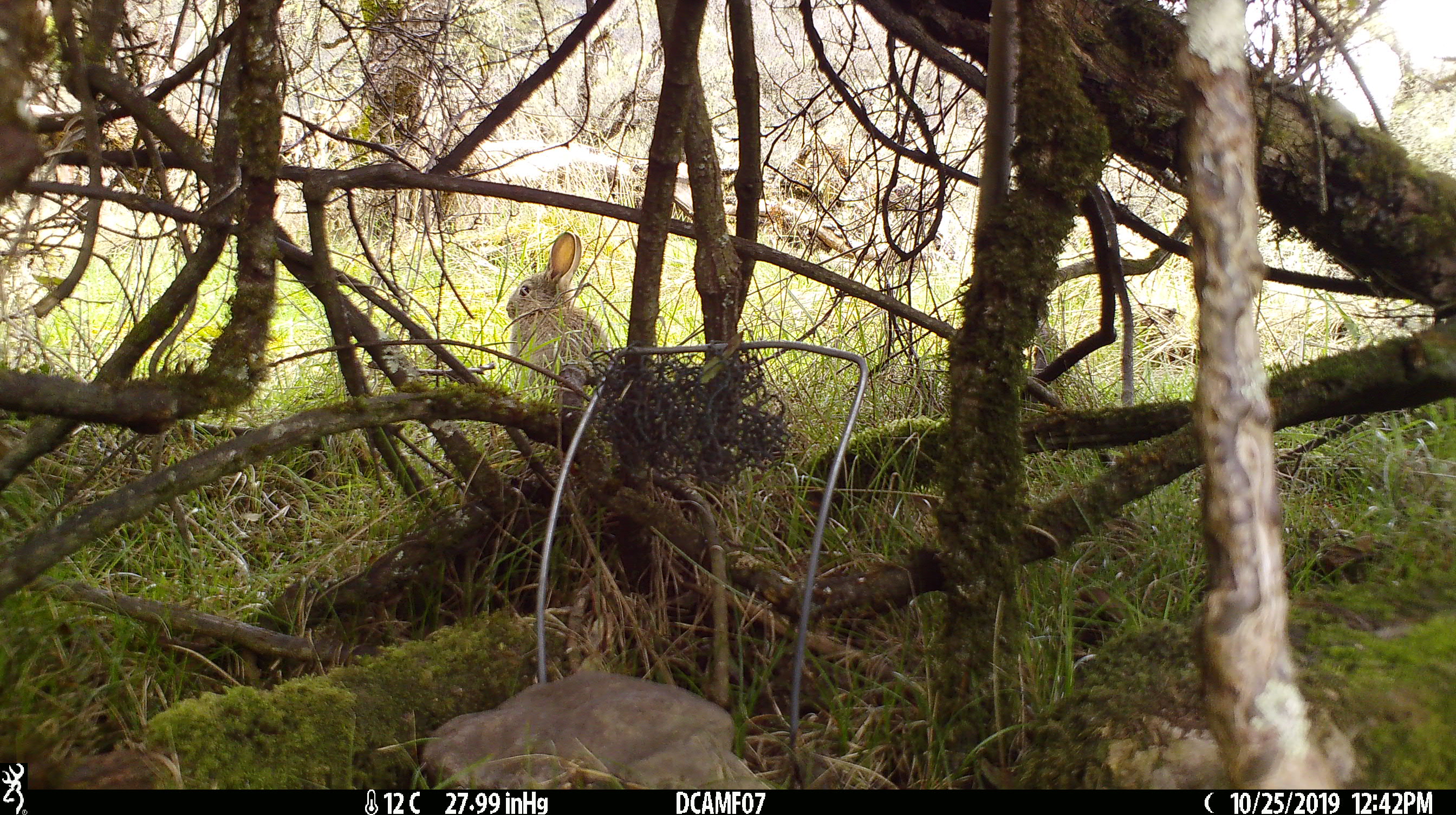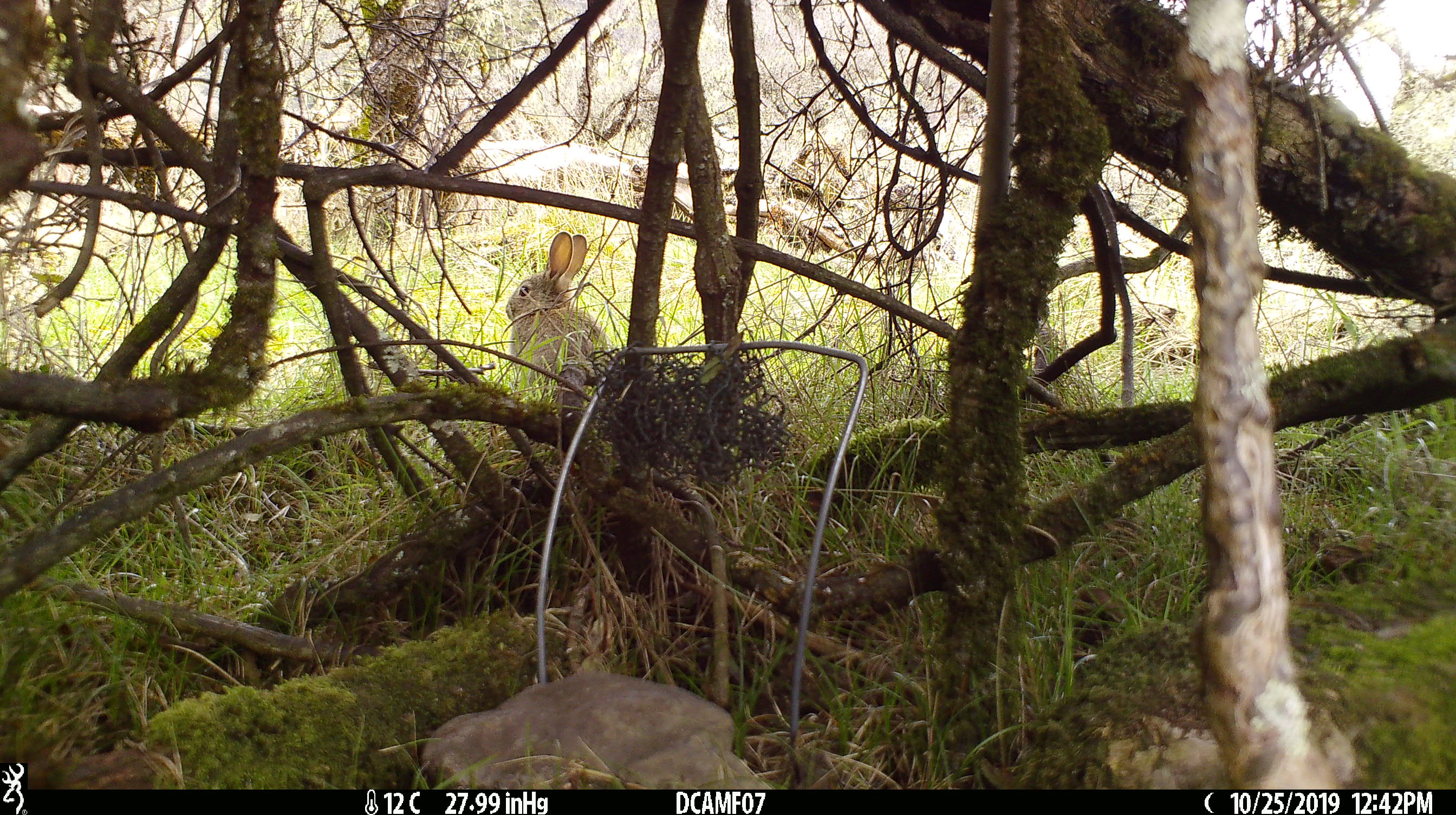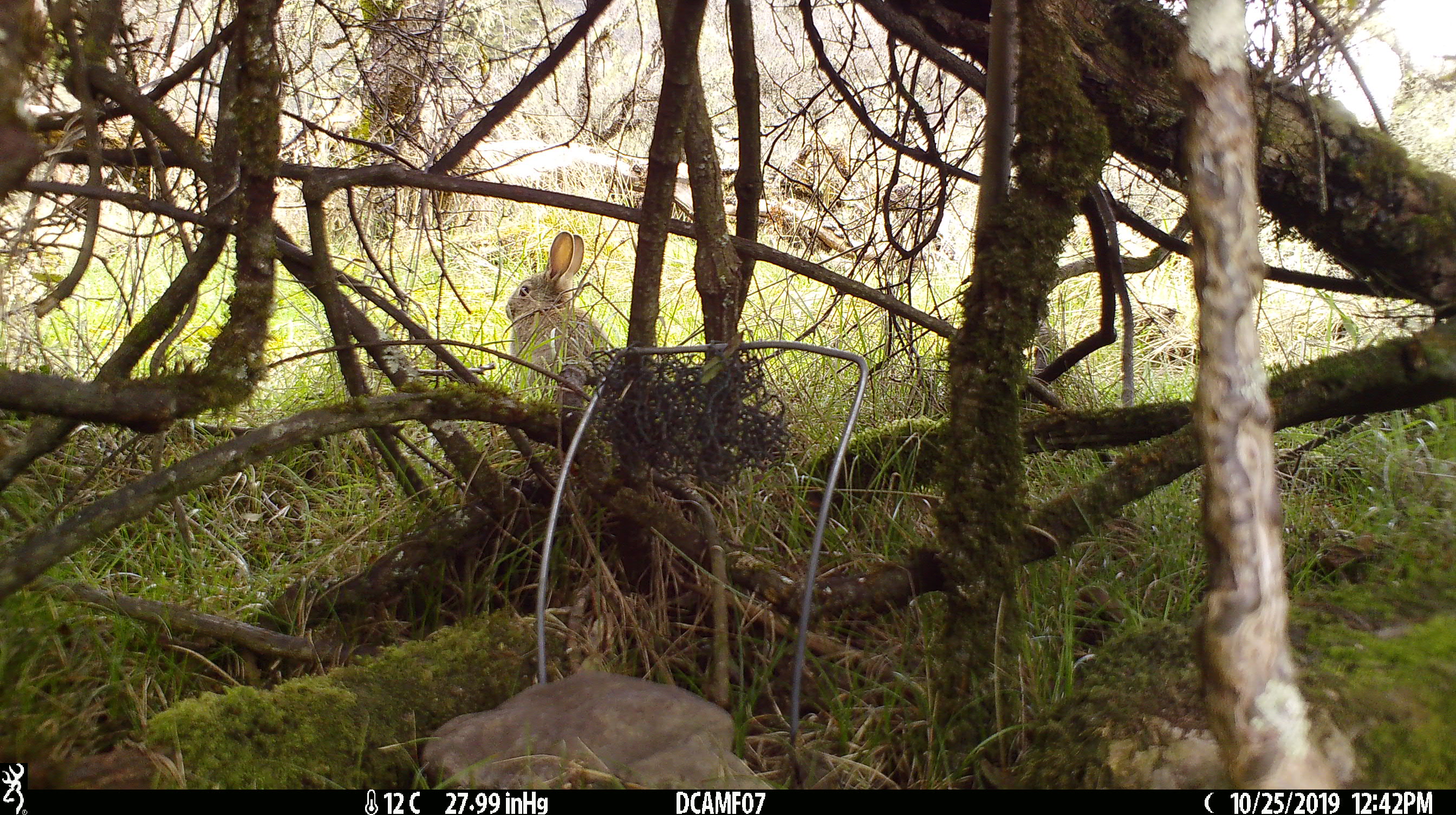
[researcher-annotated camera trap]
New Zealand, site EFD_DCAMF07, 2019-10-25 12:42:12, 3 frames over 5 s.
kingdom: Animalia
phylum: Chordata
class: Mammalia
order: Lagomorpha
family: Leporidae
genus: Oryctolagus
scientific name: Oryctolagus cuniculus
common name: european rabbit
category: rabbit